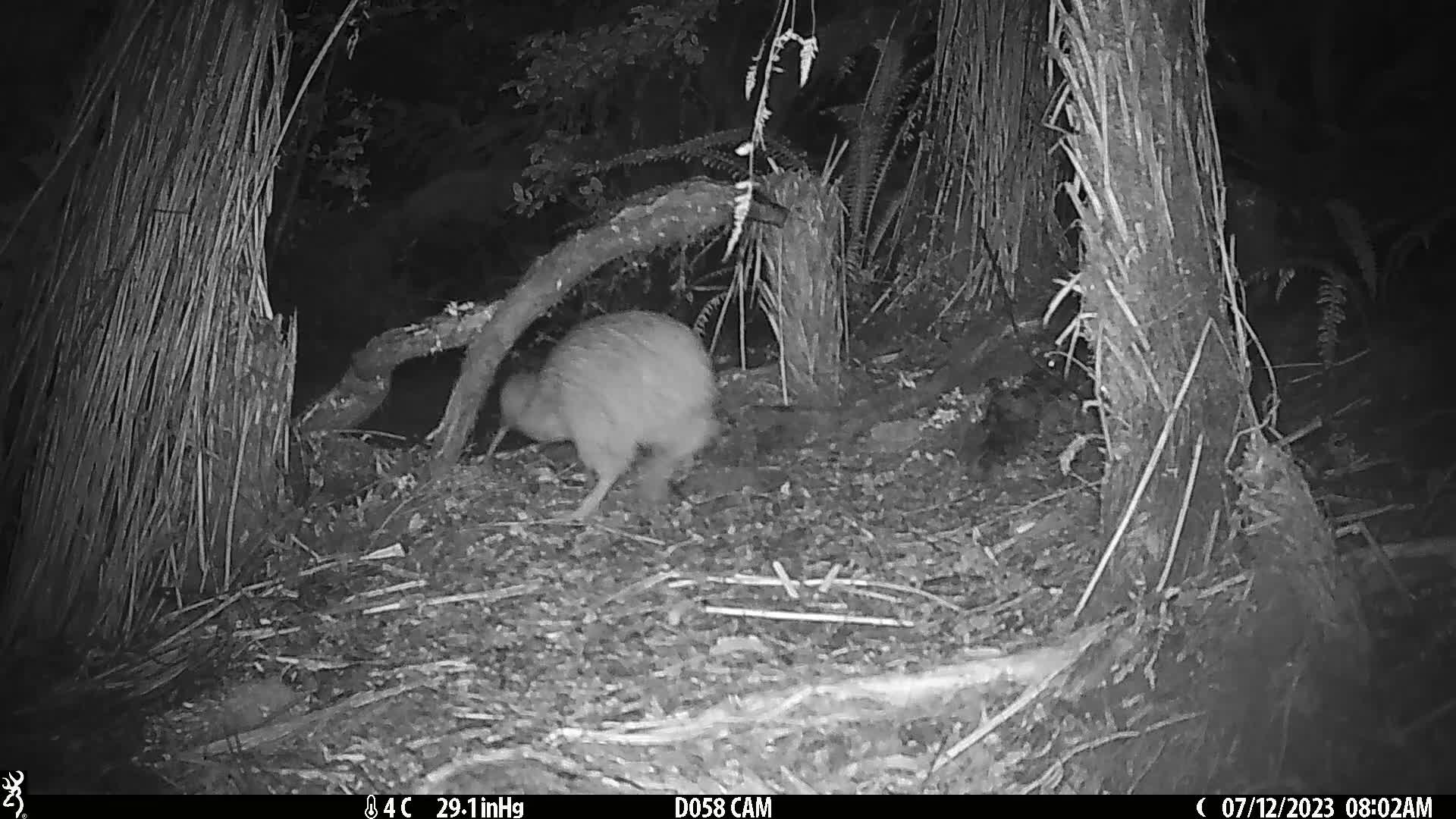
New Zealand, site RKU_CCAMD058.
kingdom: Animalia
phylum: Chordata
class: Aves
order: Apterygiformes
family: Apterygidae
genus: Apteryx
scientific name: Apteryx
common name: kiwi